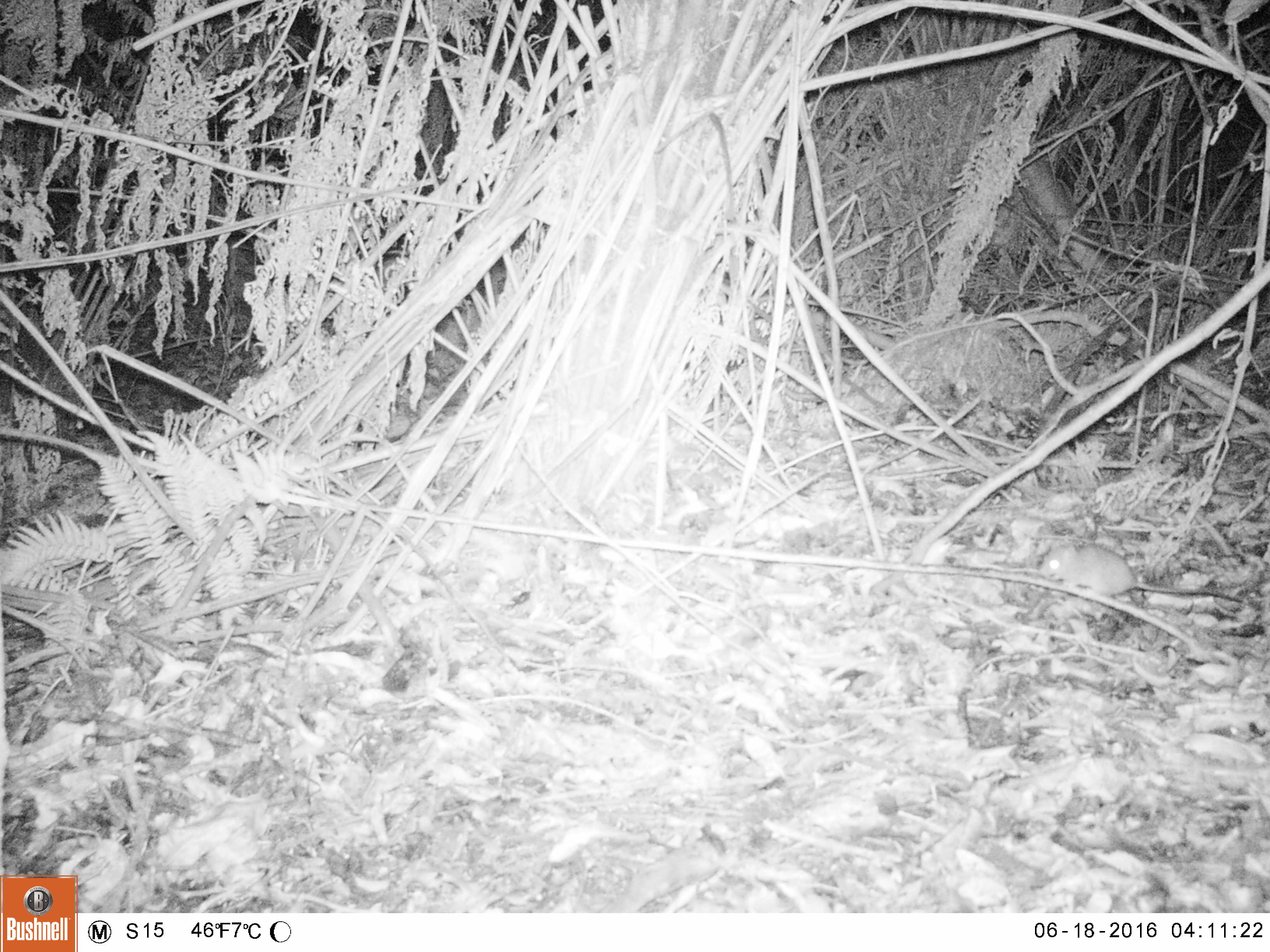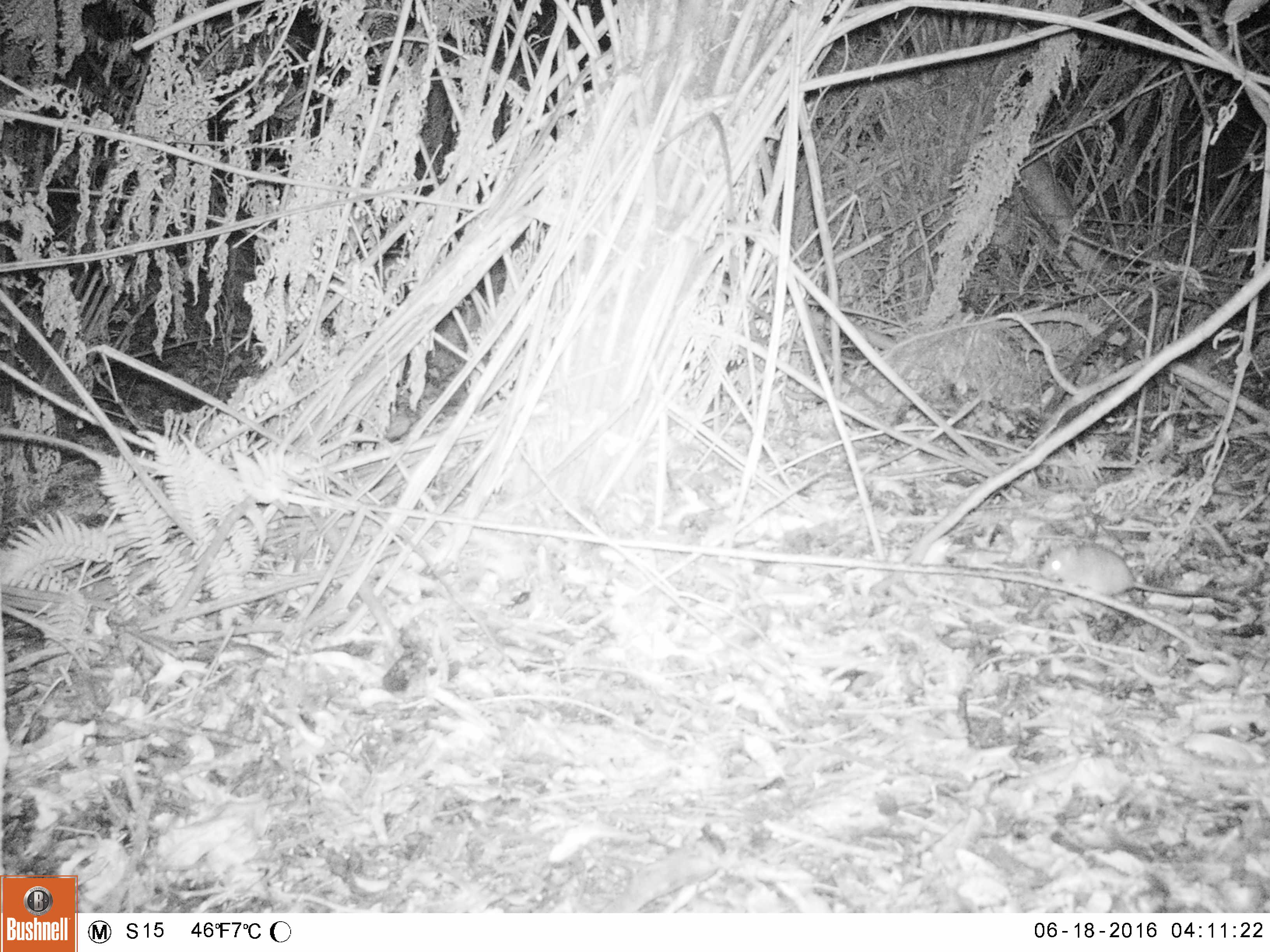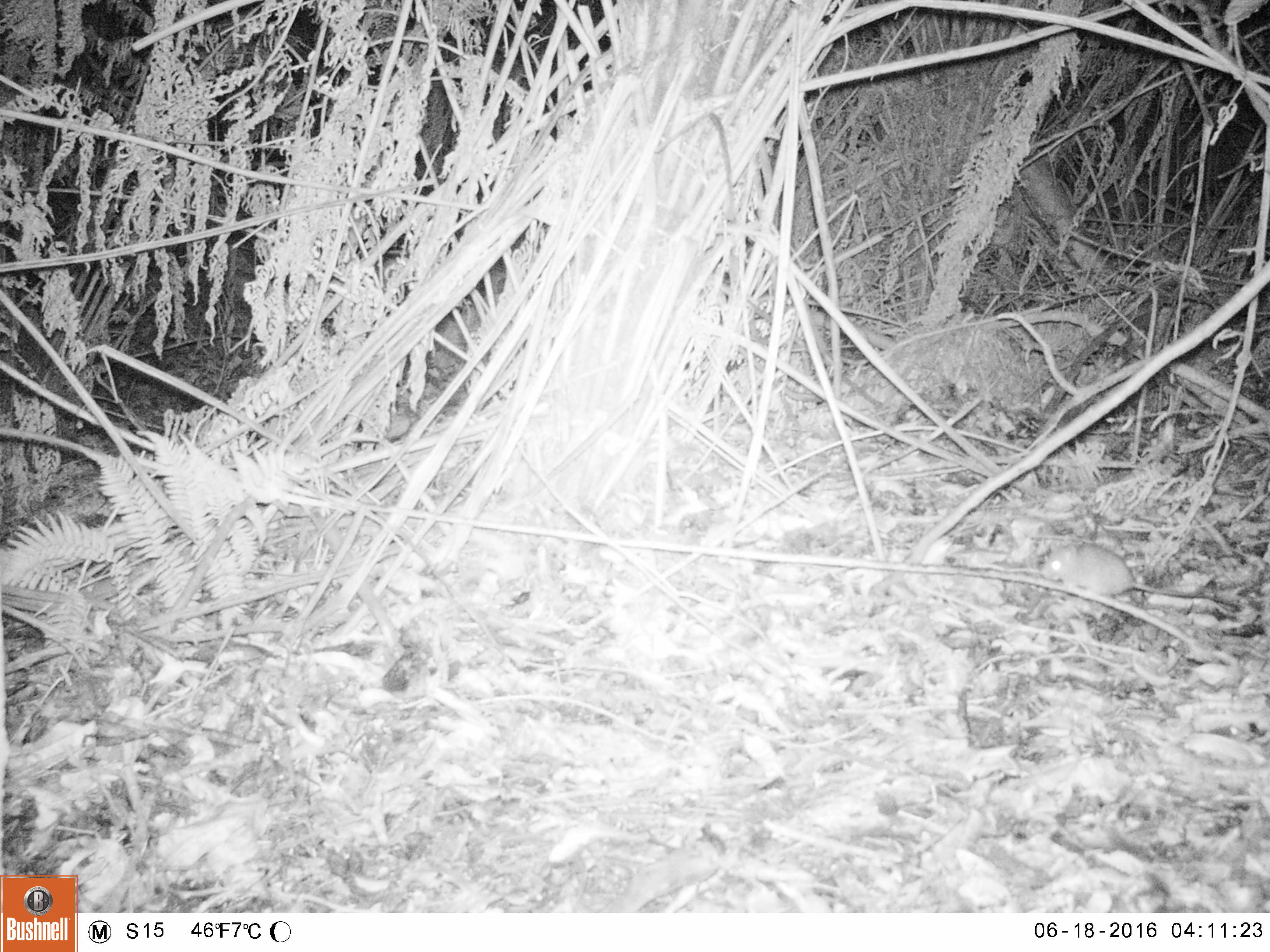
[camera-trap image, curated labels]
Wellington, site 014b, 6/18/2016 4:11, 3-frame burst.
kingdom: Animalia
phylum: Chordata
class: Mammalia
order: Rodentia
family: Muridae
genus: Rattus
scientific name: Rattus norvegicus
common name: norway rat